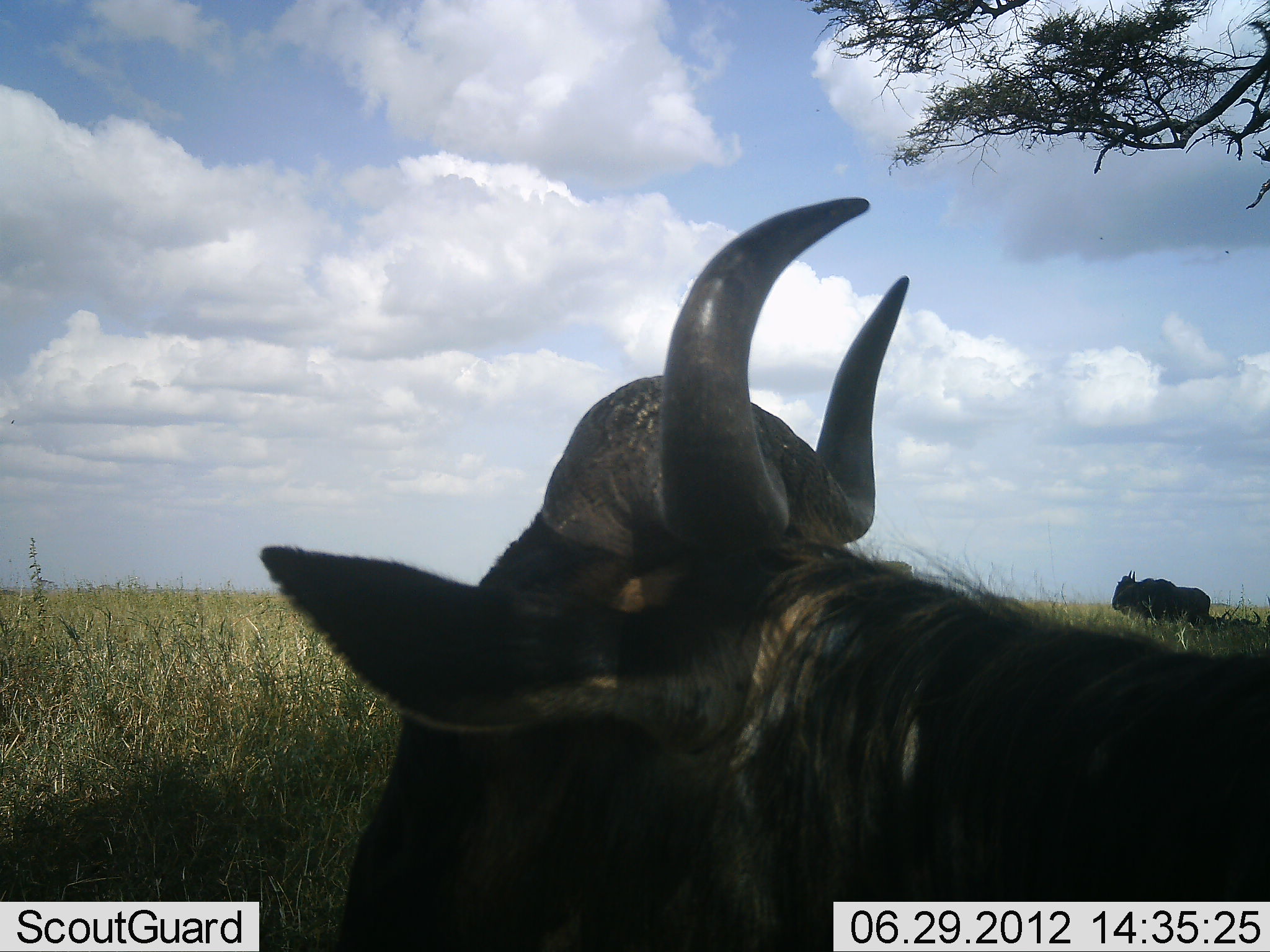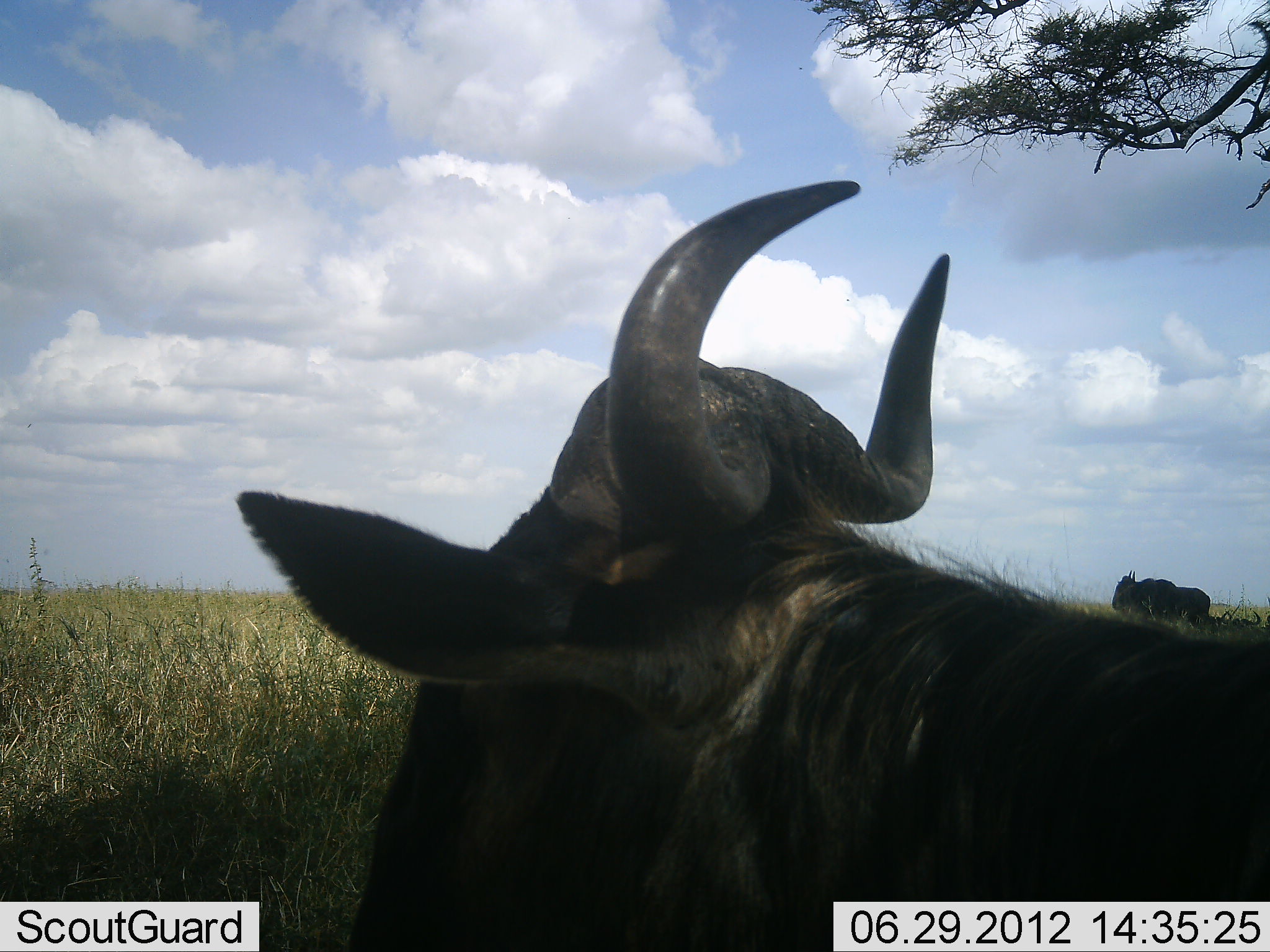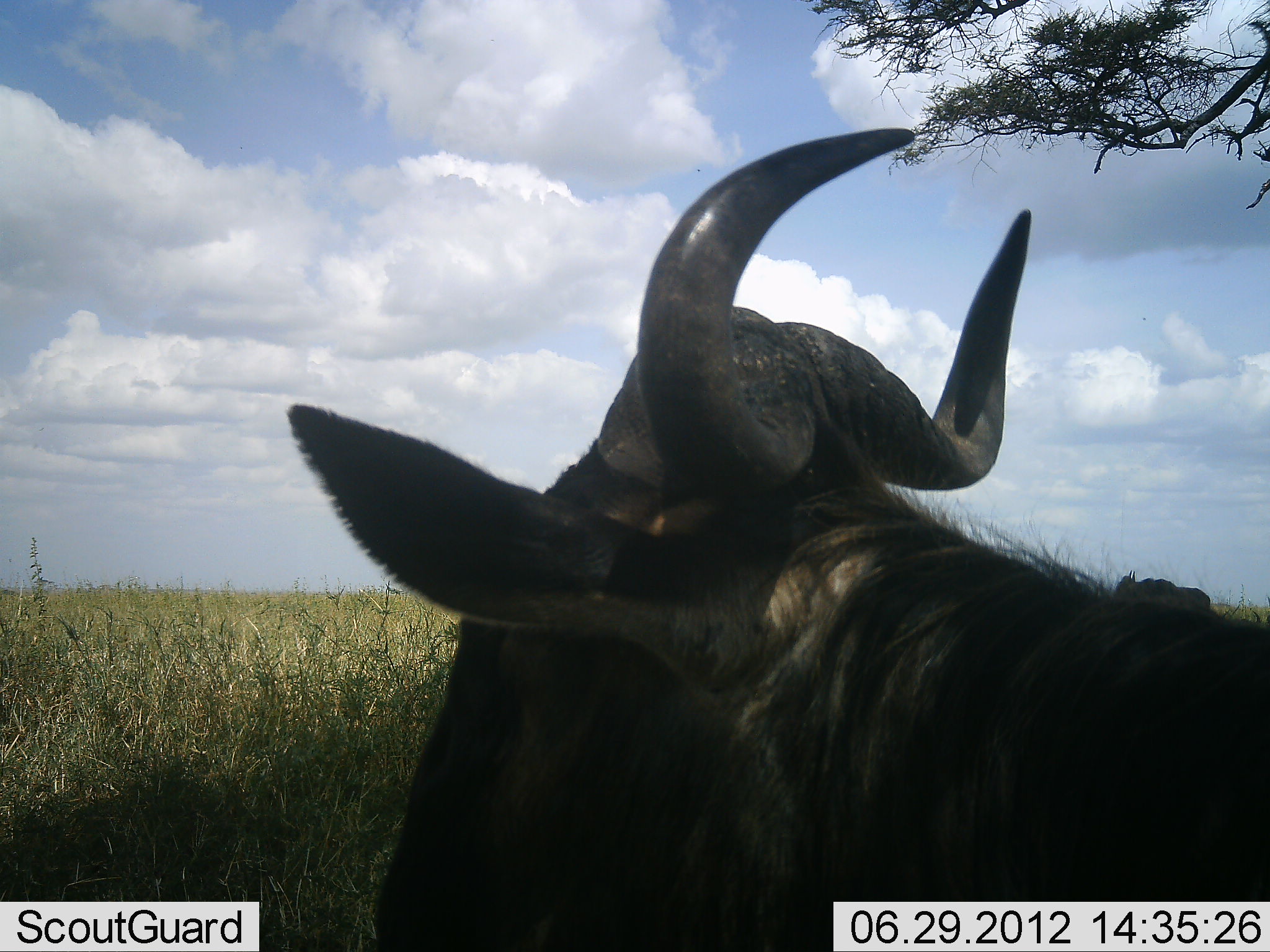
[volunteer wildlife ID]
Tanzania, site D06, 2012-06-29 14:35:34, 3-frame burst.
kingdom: Animalia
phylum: Chordata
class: Mammalia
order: Artiodactyla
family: Bovidae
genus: Connochaetes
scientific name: Connochaetes taurinus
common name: blue wildebeest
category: wildebeest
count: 2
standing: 70%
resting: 50%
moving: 0%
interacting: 0%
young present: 0%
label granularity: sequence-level